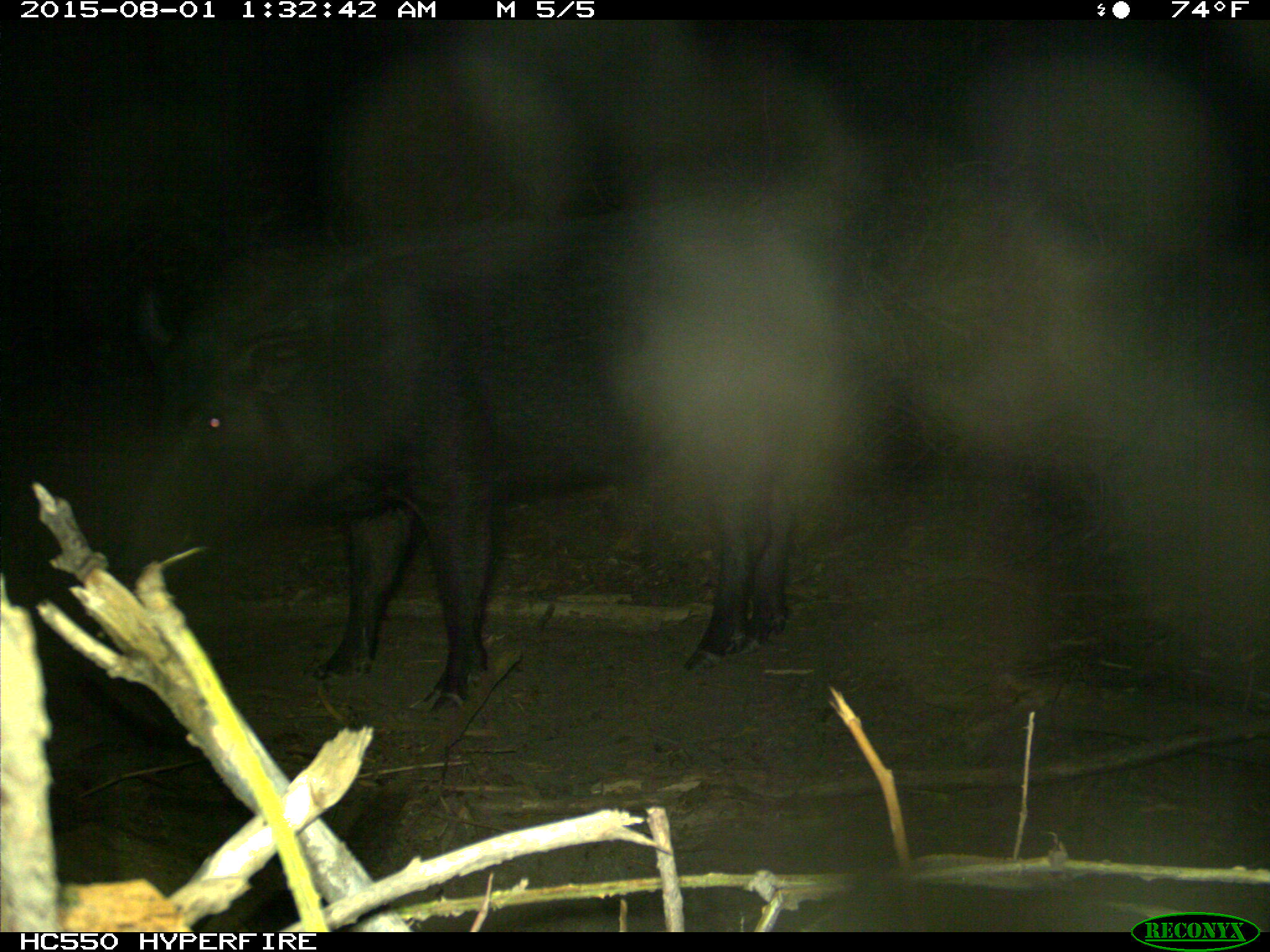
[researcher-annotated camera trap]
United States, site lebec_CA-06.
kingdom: Animalia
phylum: Chordata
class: Mammalia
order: Artiodactyla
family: Suidae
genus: Sus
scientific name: Sus scrofa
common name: wild boar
Sus scrofa (wild boar).